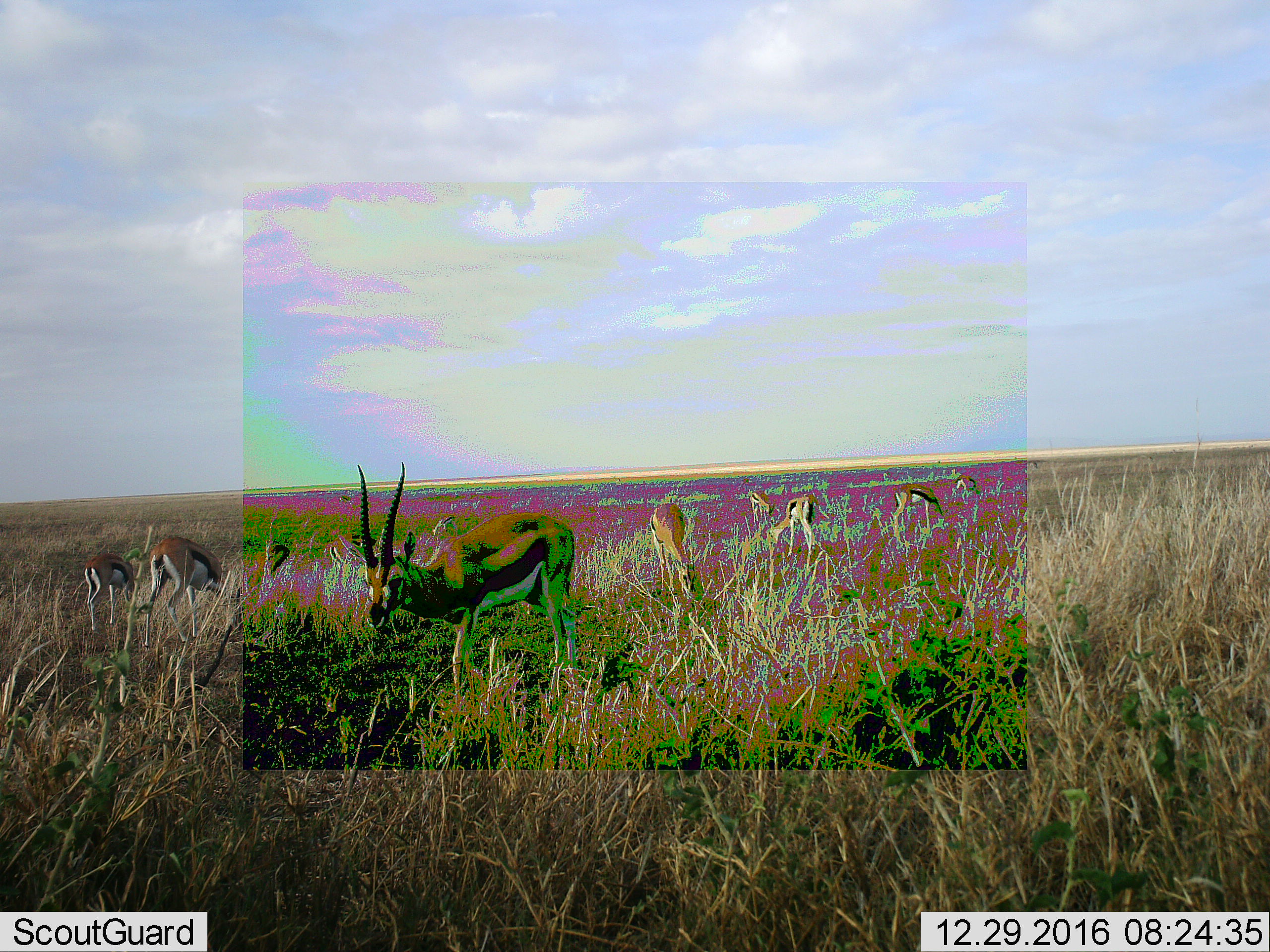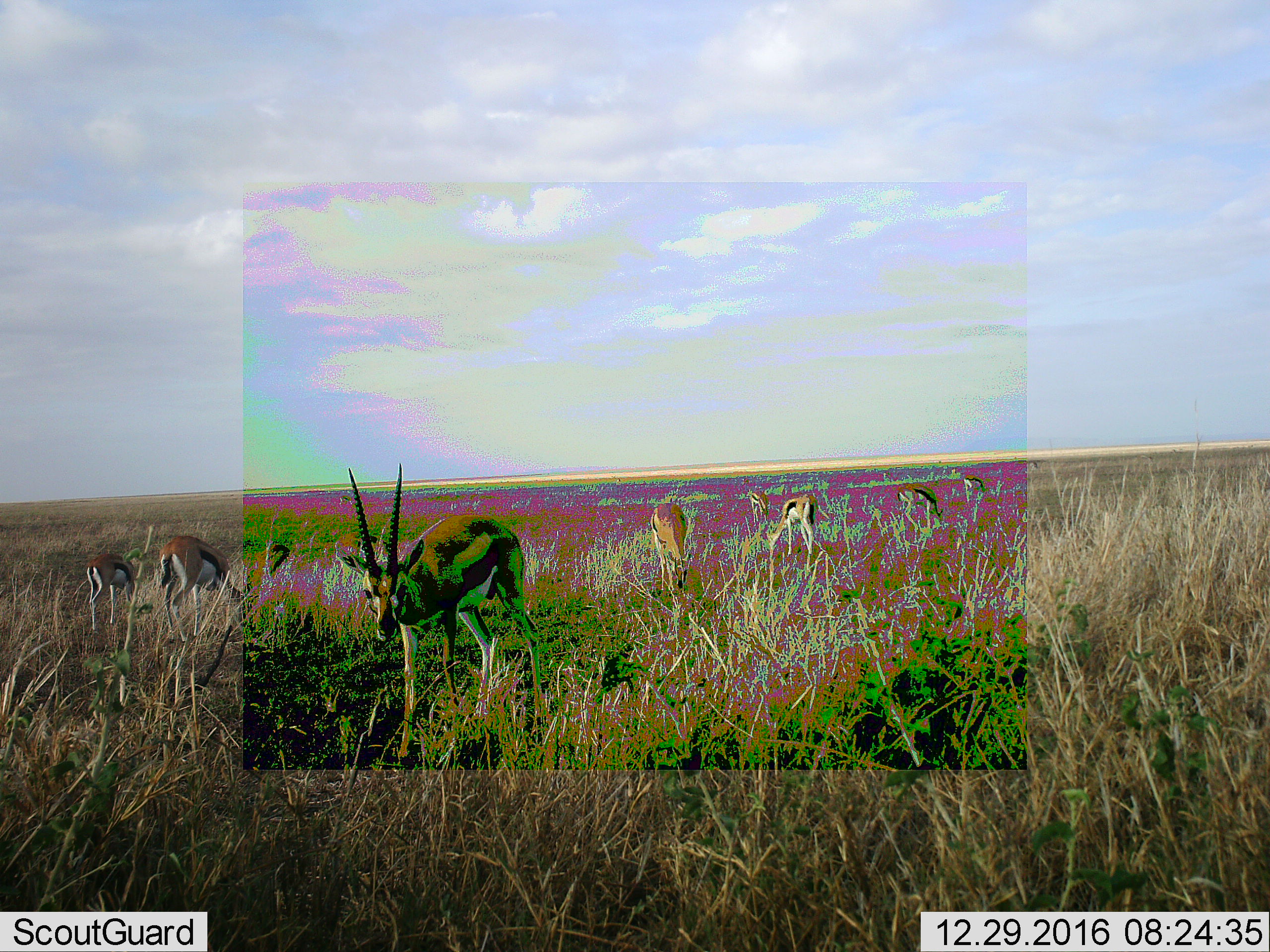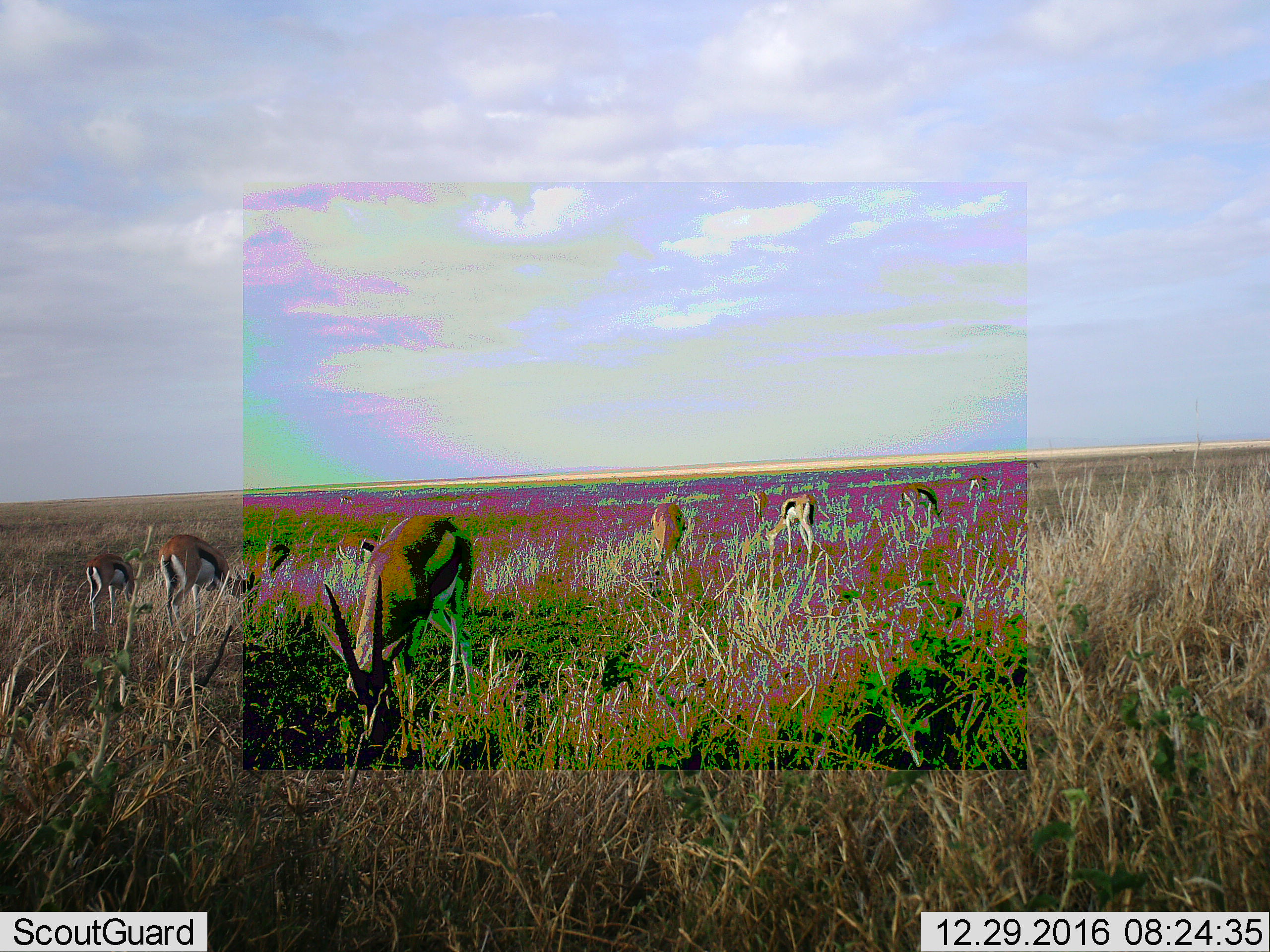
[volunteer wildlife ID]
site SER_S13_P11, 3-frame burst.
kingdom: Animalia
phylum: Chordata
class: Mammalia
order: Artiodactyla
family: Bovidae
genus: Eudorcas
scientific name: Eudorcas thomsonii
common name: thomson's gazelle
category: gazellethomsons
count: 9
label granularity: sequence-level